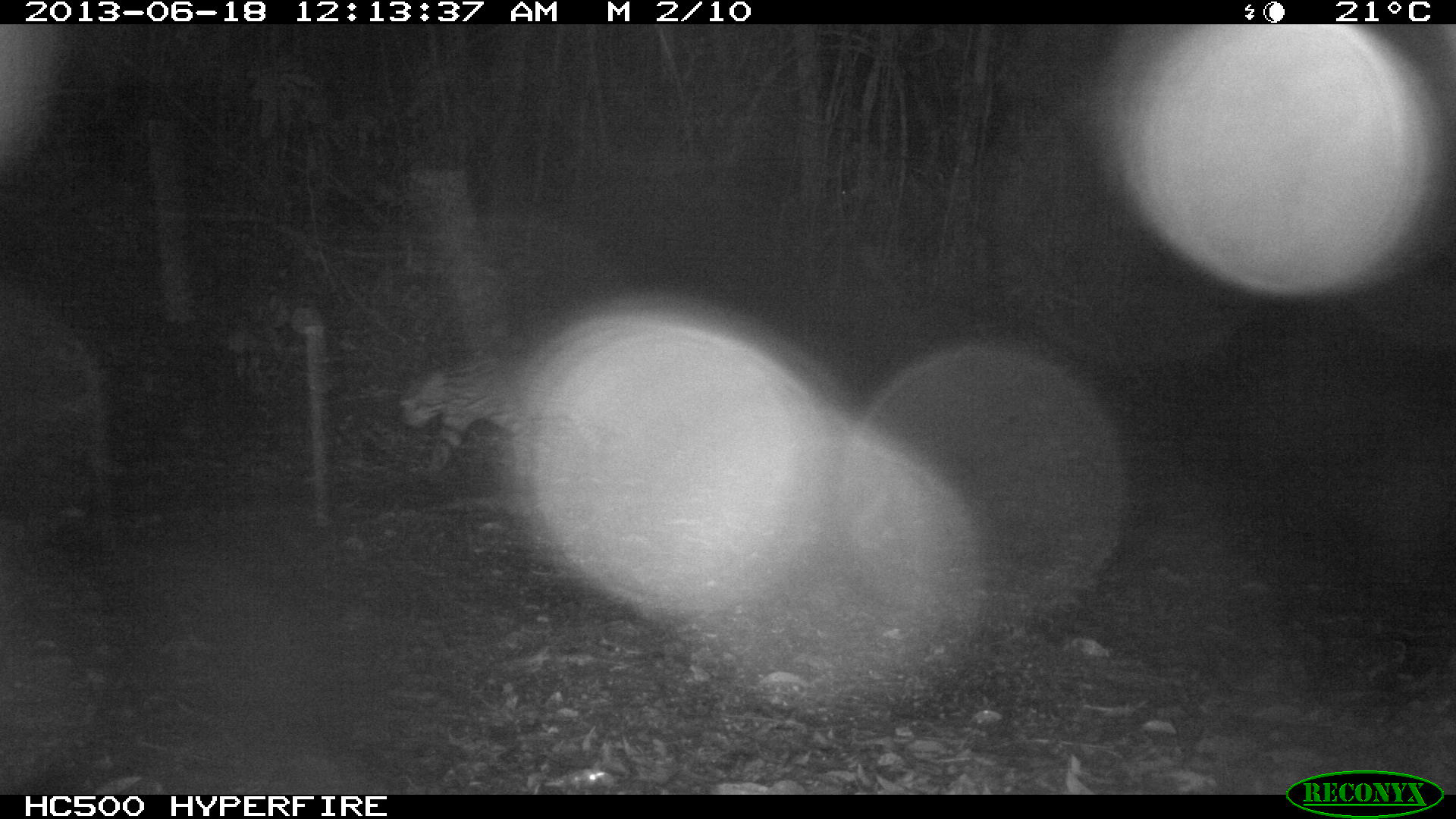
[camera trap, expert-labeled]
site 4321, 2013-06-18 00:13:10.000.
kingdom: Animalia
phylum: Chordata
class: Mammalia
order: Carnivora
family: Felidae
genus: Leopardus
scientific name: Leopardus pardalis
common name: ocelot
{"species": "Leopardus pardalis (ocelot)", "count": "1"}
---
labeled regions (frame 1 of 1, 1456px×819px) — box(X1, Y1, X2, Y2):
leopardus pardalis: box(397, 352, 608, 476)